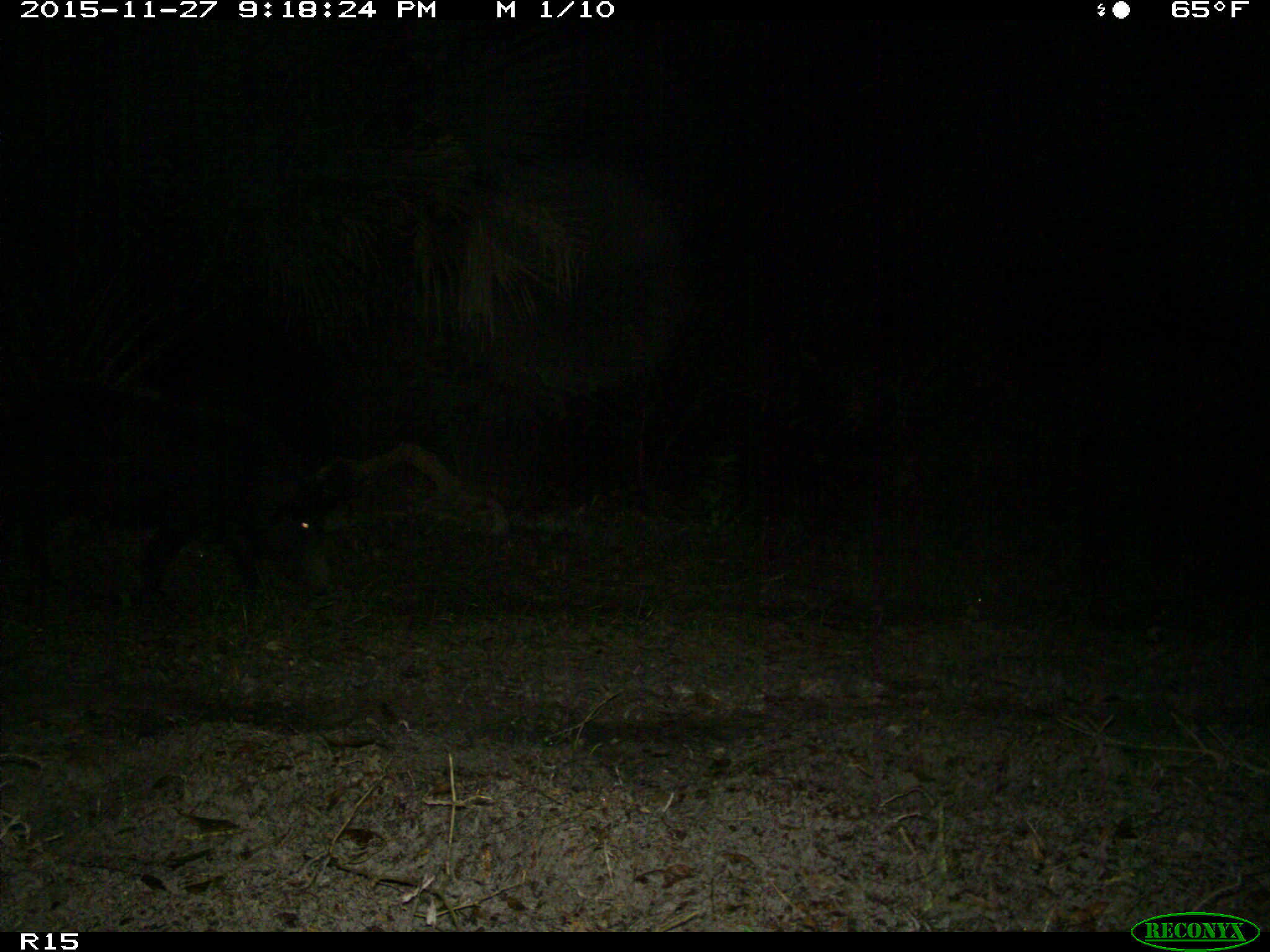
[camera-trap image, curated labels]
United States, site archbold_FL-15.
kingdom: Animalia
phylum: Chordata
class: Mammalia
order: Artiodactyla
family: Suidae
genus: Sus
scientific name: Sus scrofa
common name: wild boar